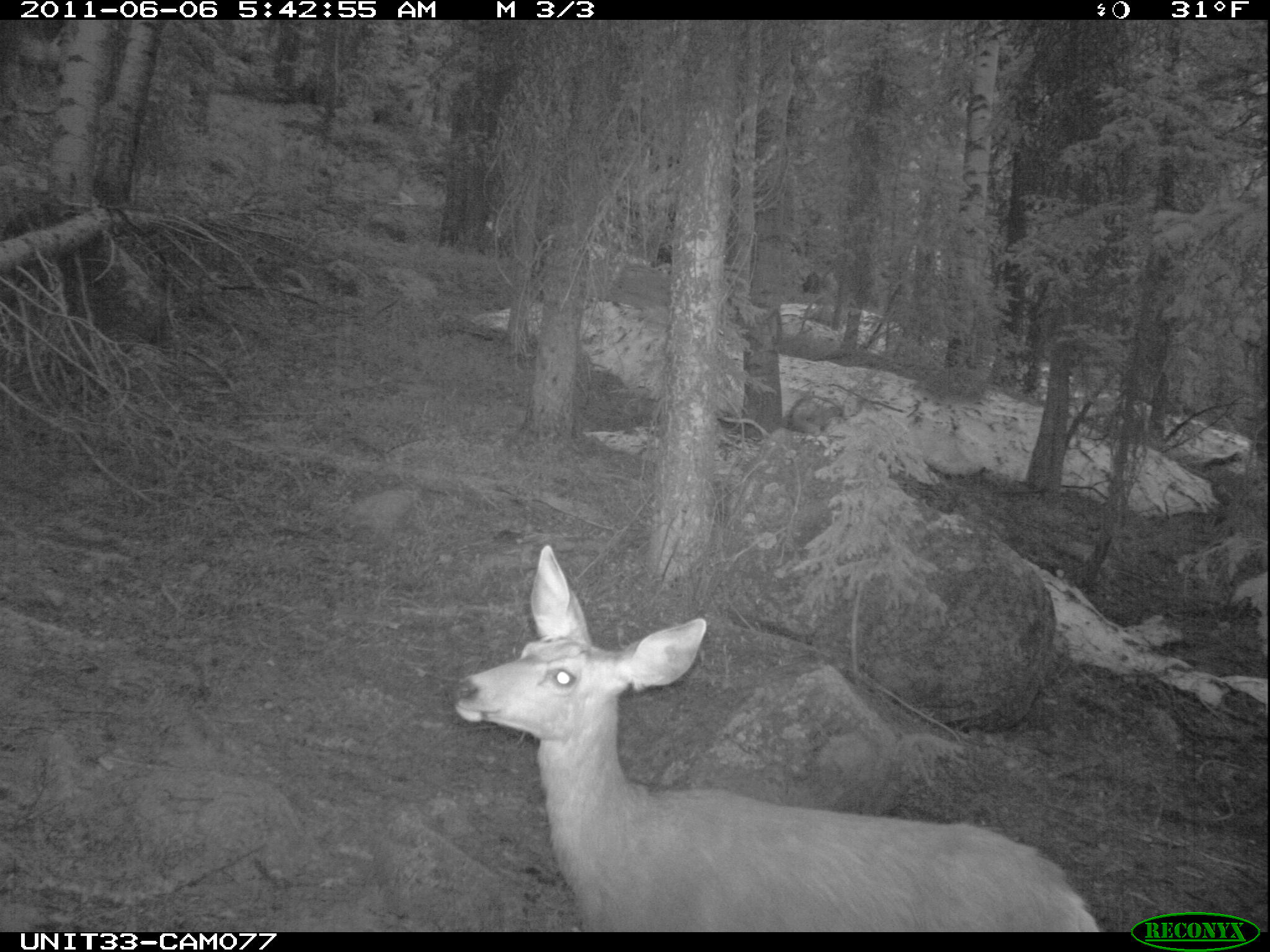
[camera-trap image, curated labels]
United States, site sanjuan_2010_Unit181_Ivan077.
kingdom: Animalia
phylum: Chordata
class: Mammalia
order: Artiodactyla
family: Cervidae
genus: Odocoileus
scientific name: Odocoileus hemionus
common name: mule deer